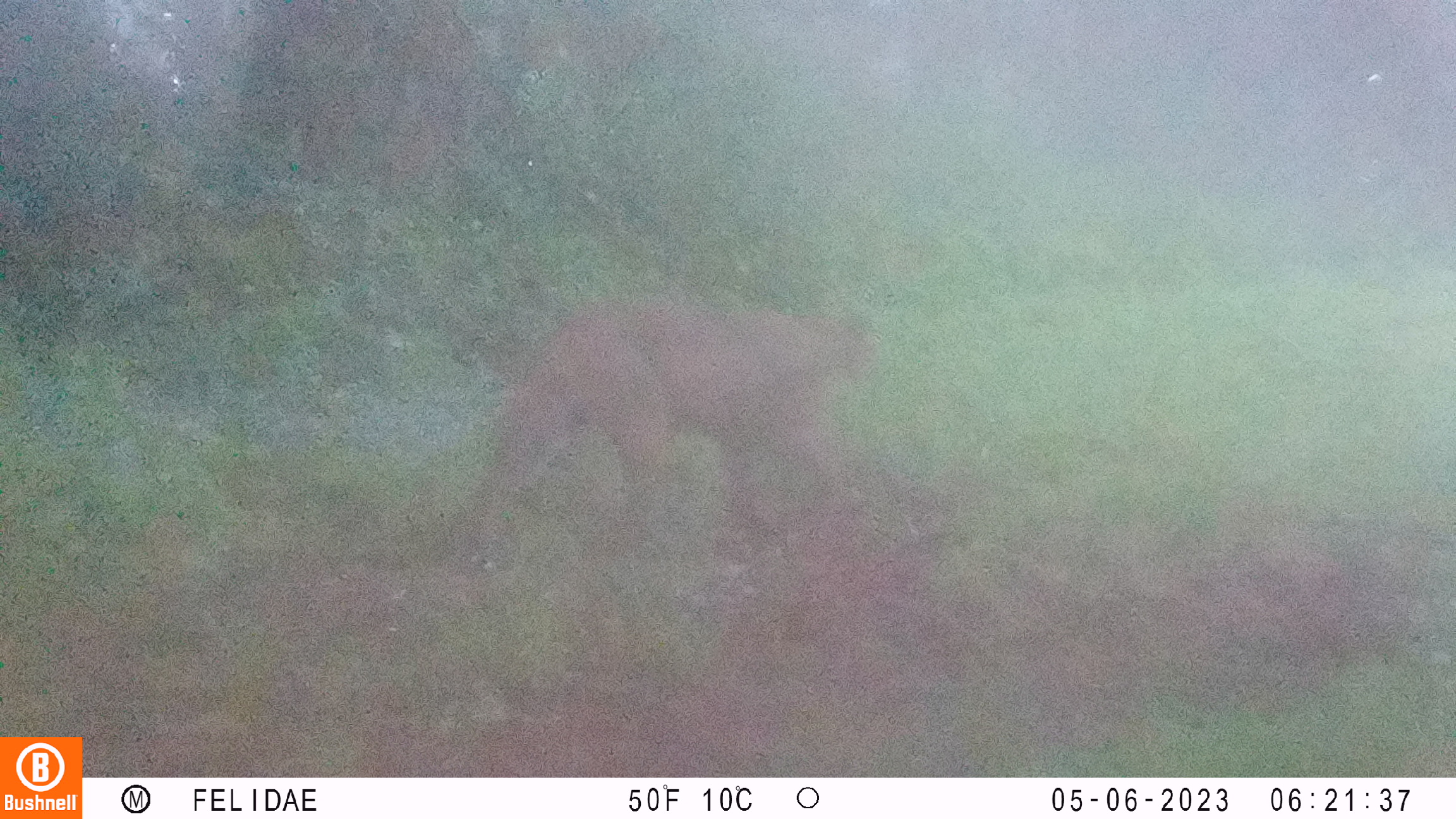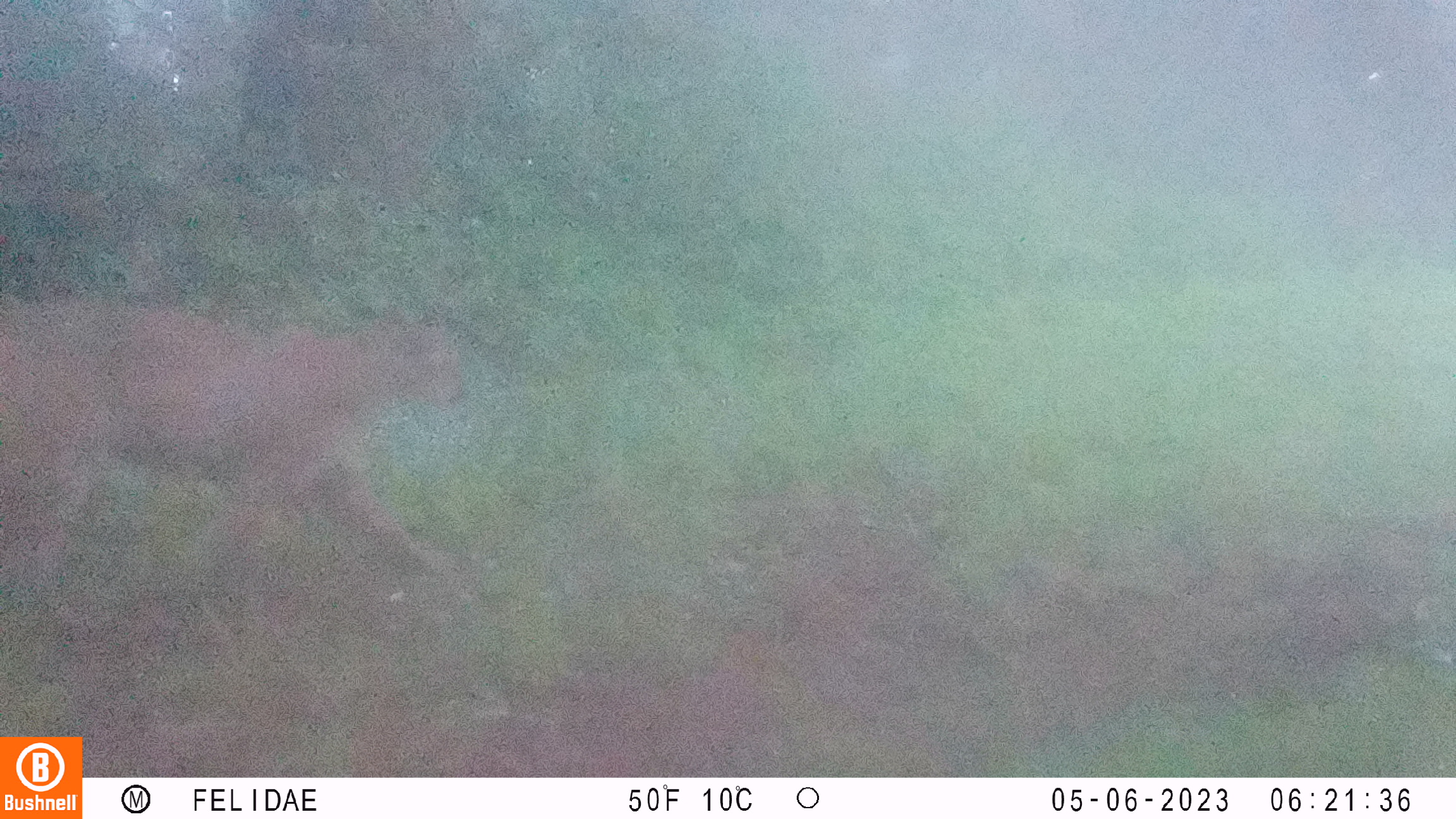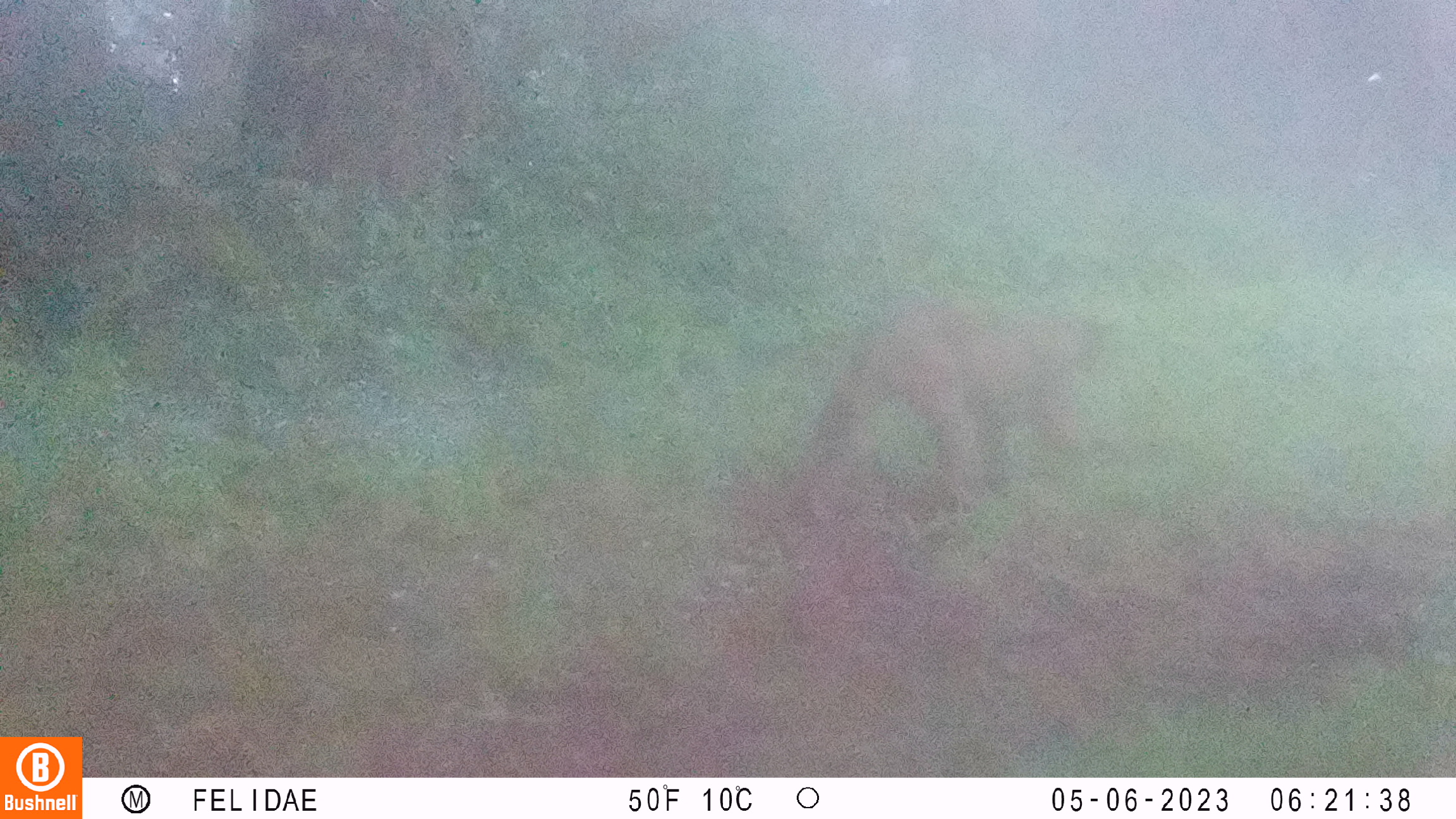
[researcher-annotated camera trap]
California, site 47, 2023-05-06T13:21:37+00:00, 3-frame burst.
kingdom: Animalia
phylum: Chordata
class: Mammalia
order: Carnivora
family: Felidae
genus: Puma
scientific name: Puma concolor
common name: puma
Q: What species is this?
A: Puma (Puma concolor).